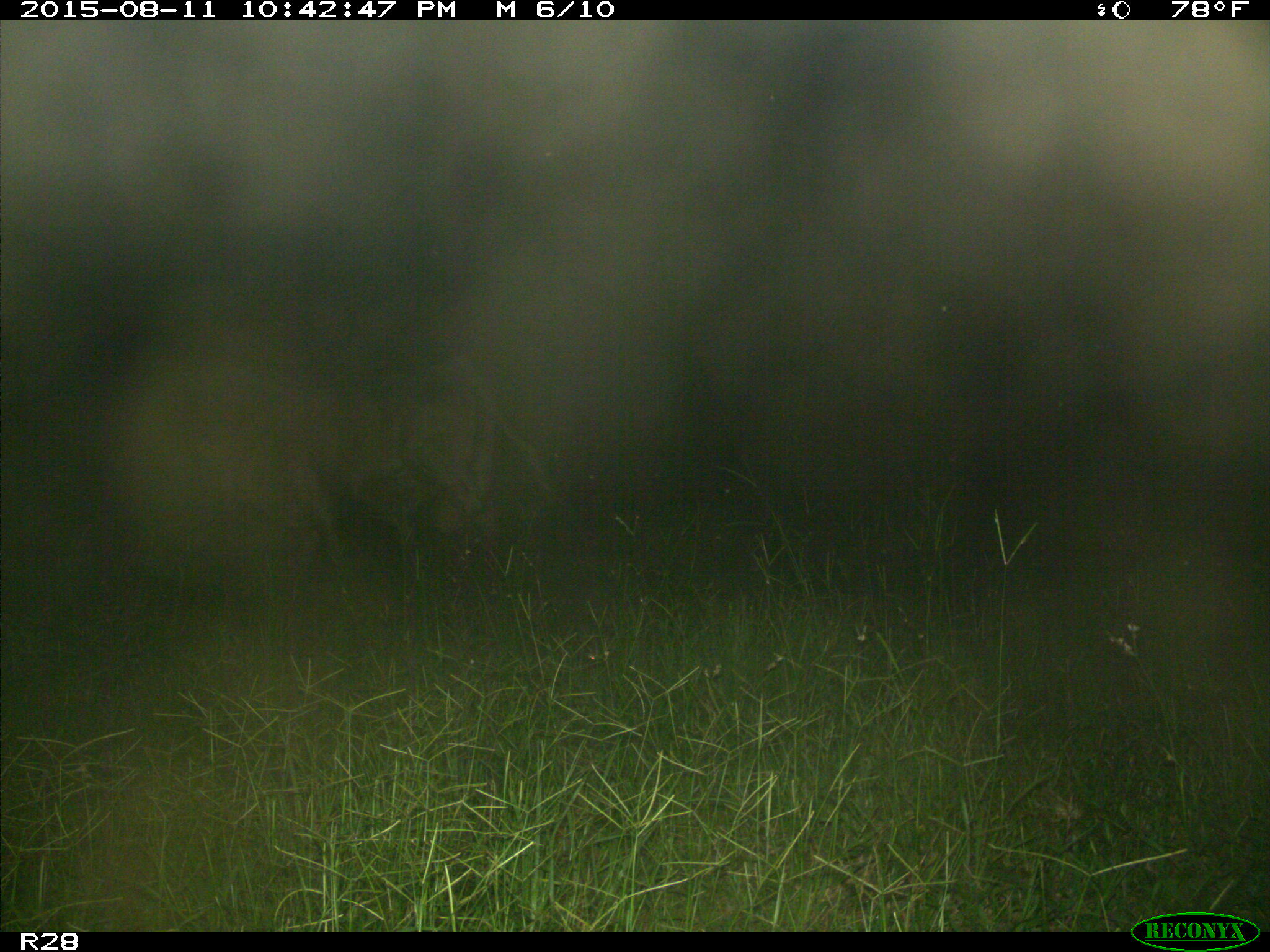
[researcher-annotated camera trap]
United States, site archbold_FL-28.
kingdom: Animalia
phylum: Chordata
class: Mammalia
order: Artiodactyla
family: Bovidae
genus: Bos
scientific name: Bos taurus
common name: domestic cow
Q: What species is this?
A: Bos taurus (domestic cow).